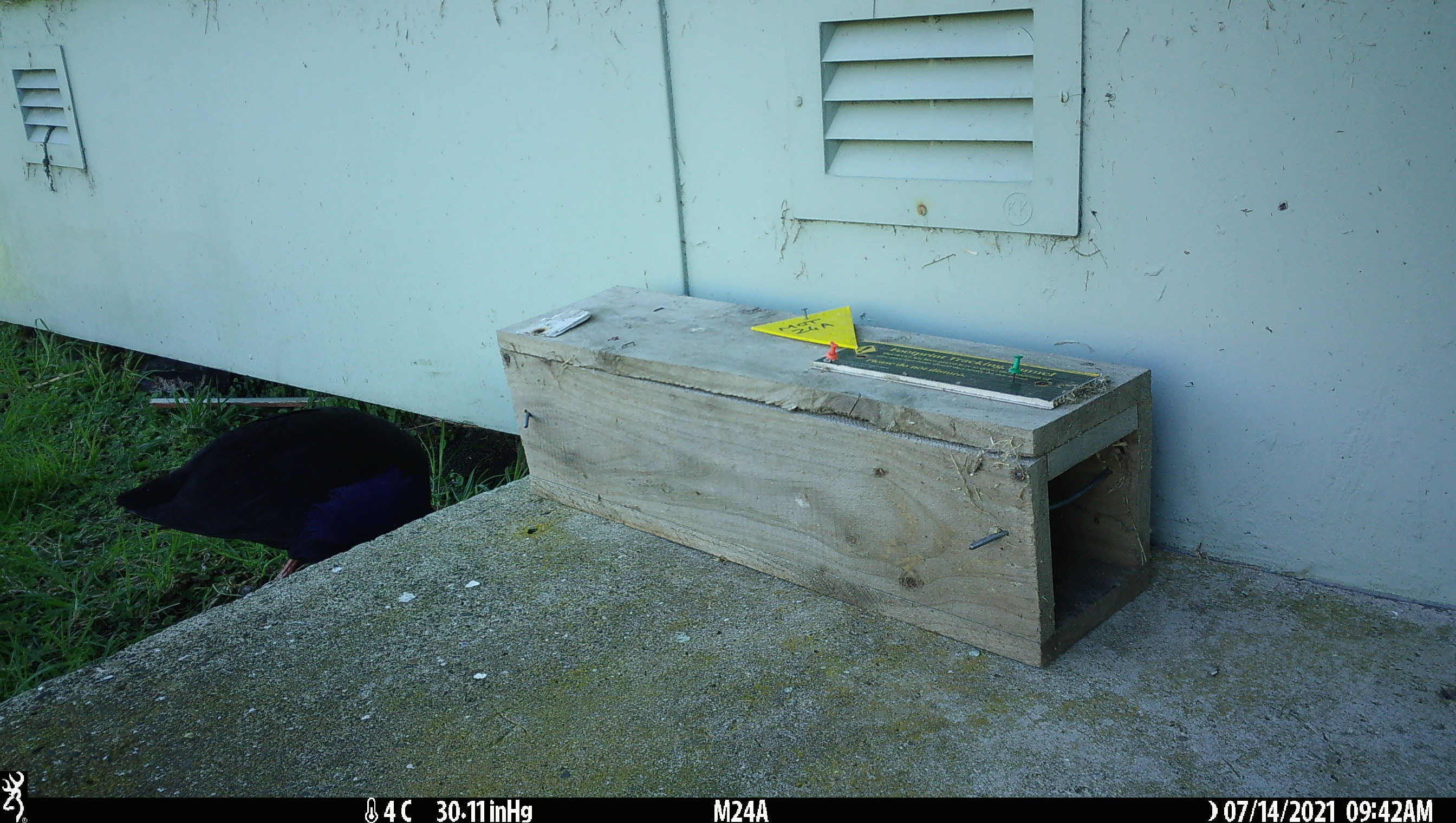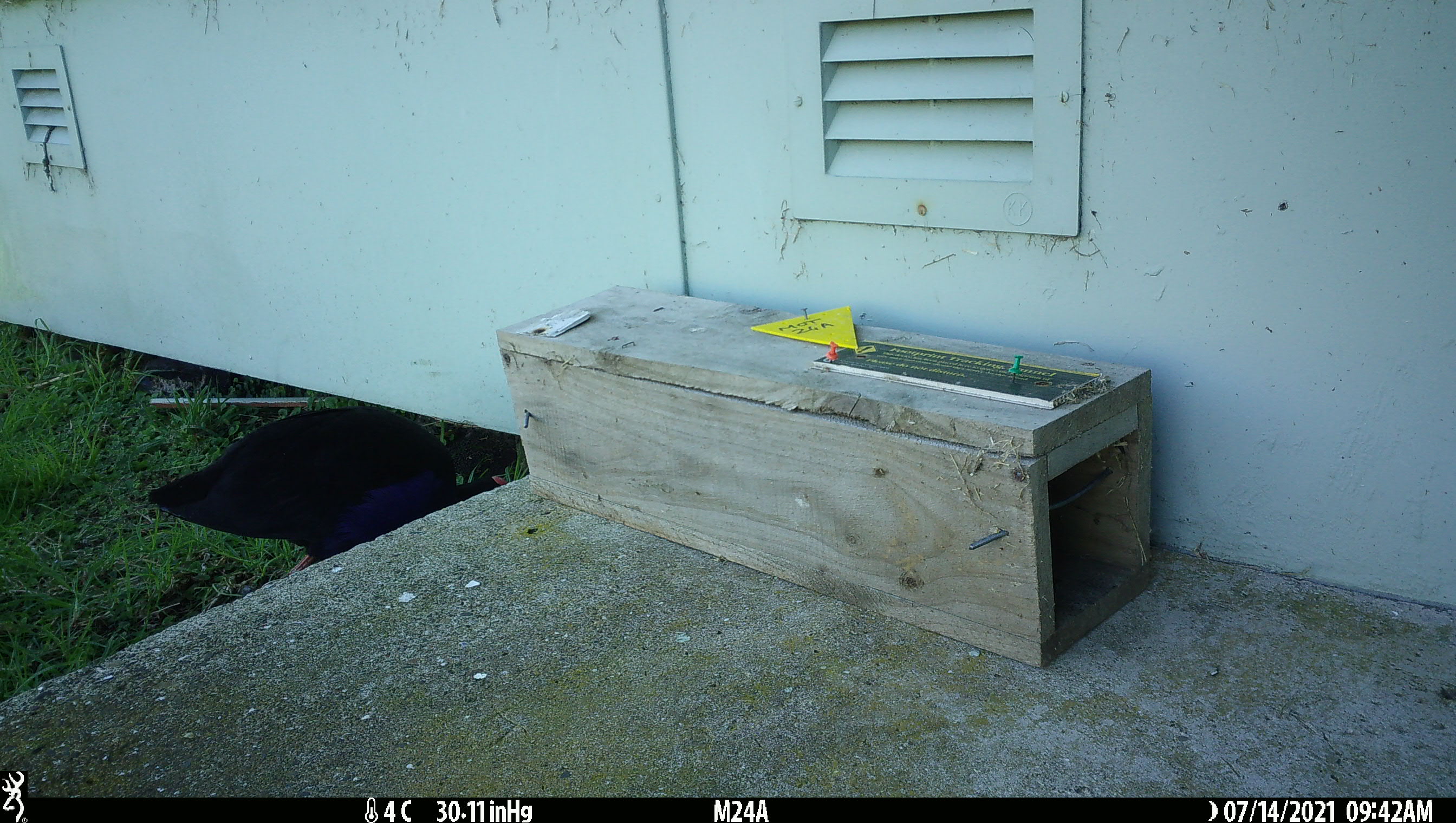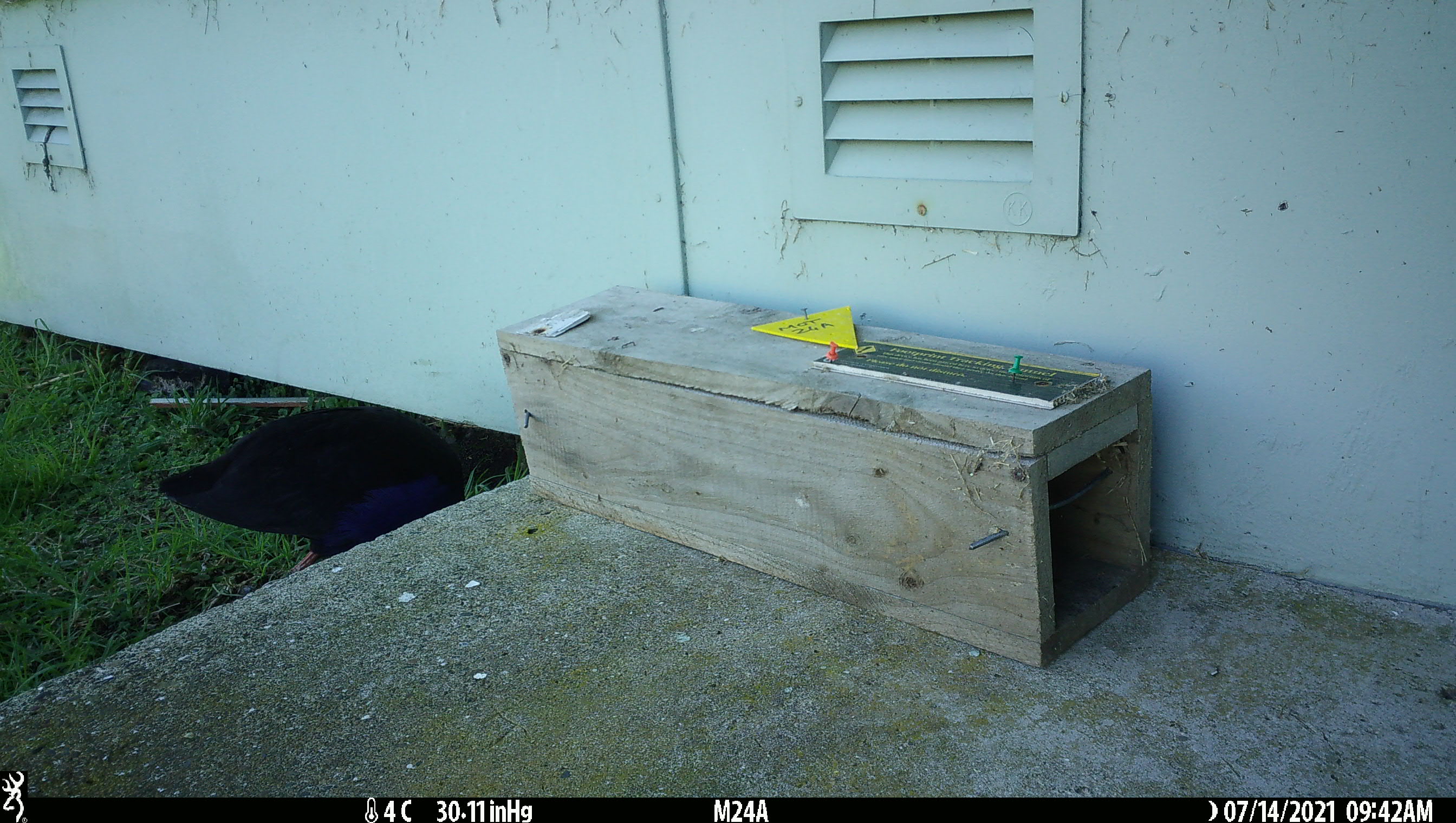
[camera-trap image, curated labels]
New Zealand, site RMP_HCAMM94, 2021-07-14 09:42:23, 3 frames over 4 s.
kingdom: Animalia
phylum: Chordata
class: Aves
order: Gruiformes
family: Rallidae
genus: Porphyrio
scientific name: Porphyrio melanotus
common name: australasian swamphen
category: pukeko